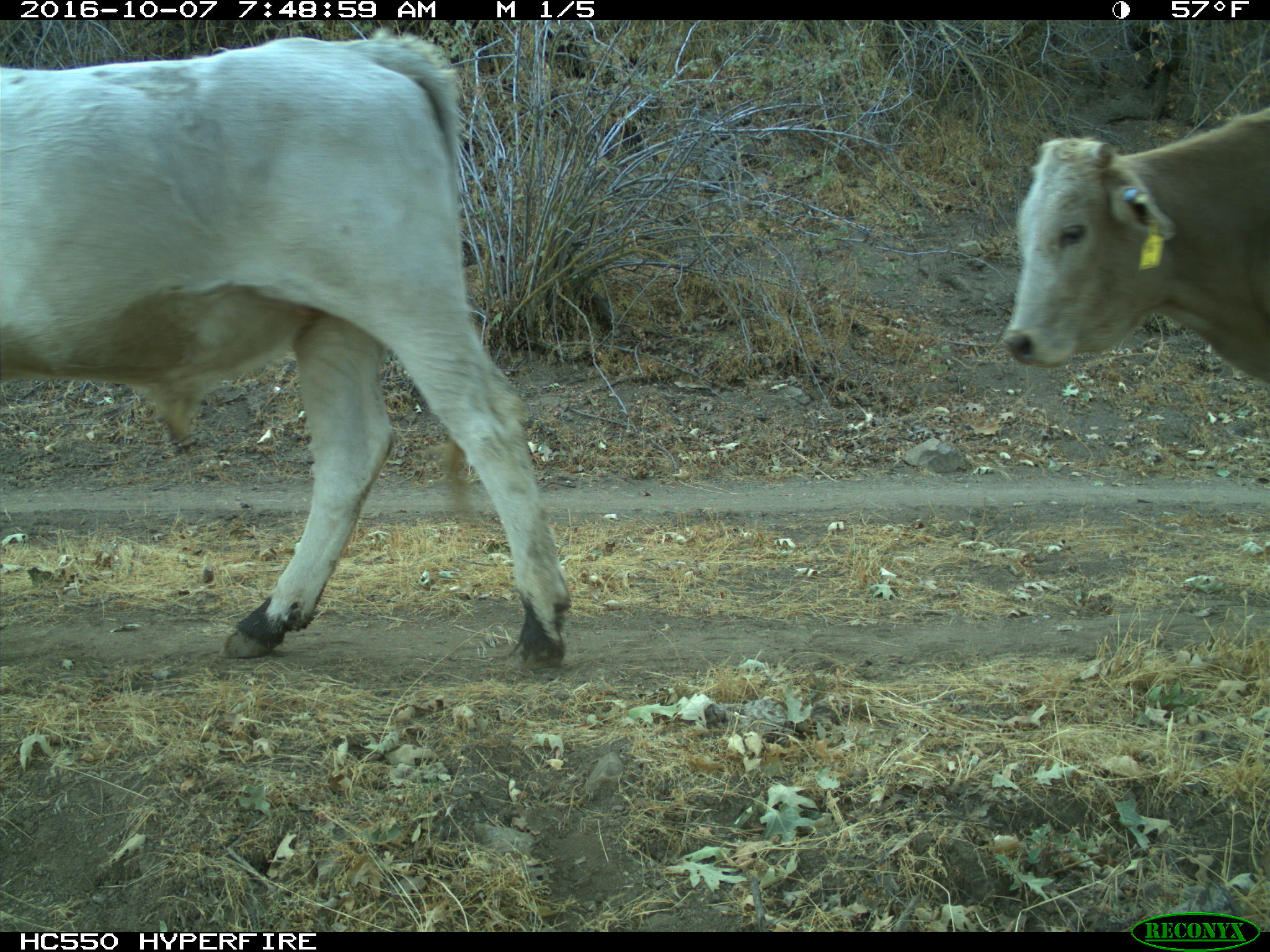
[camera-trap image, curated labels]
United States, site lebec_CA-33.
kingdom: Animalia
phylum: Chordata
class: Mammalia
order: Artiodactyla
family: Bovidae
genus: Bos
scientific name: Bos taurus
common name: domestic cow